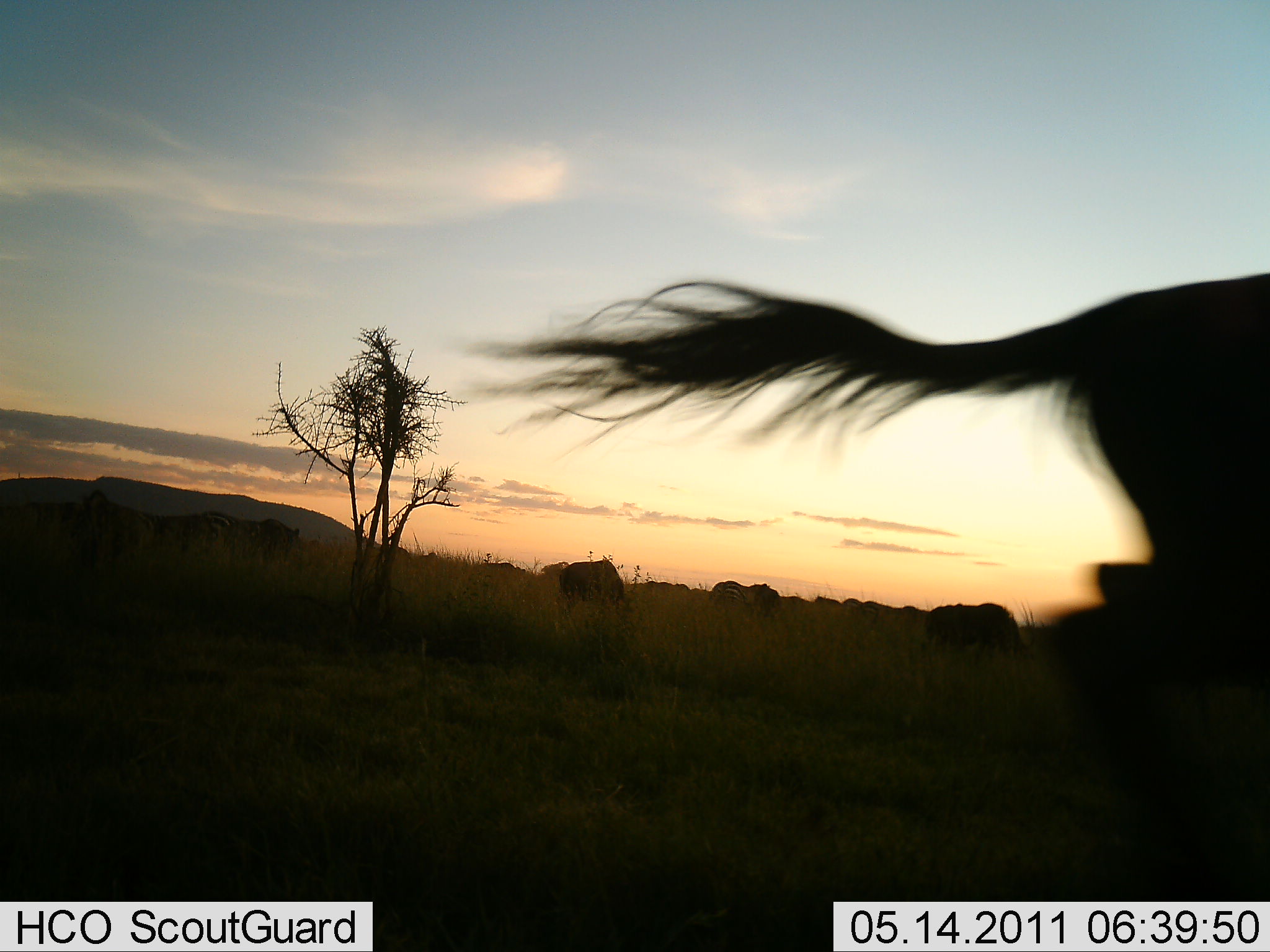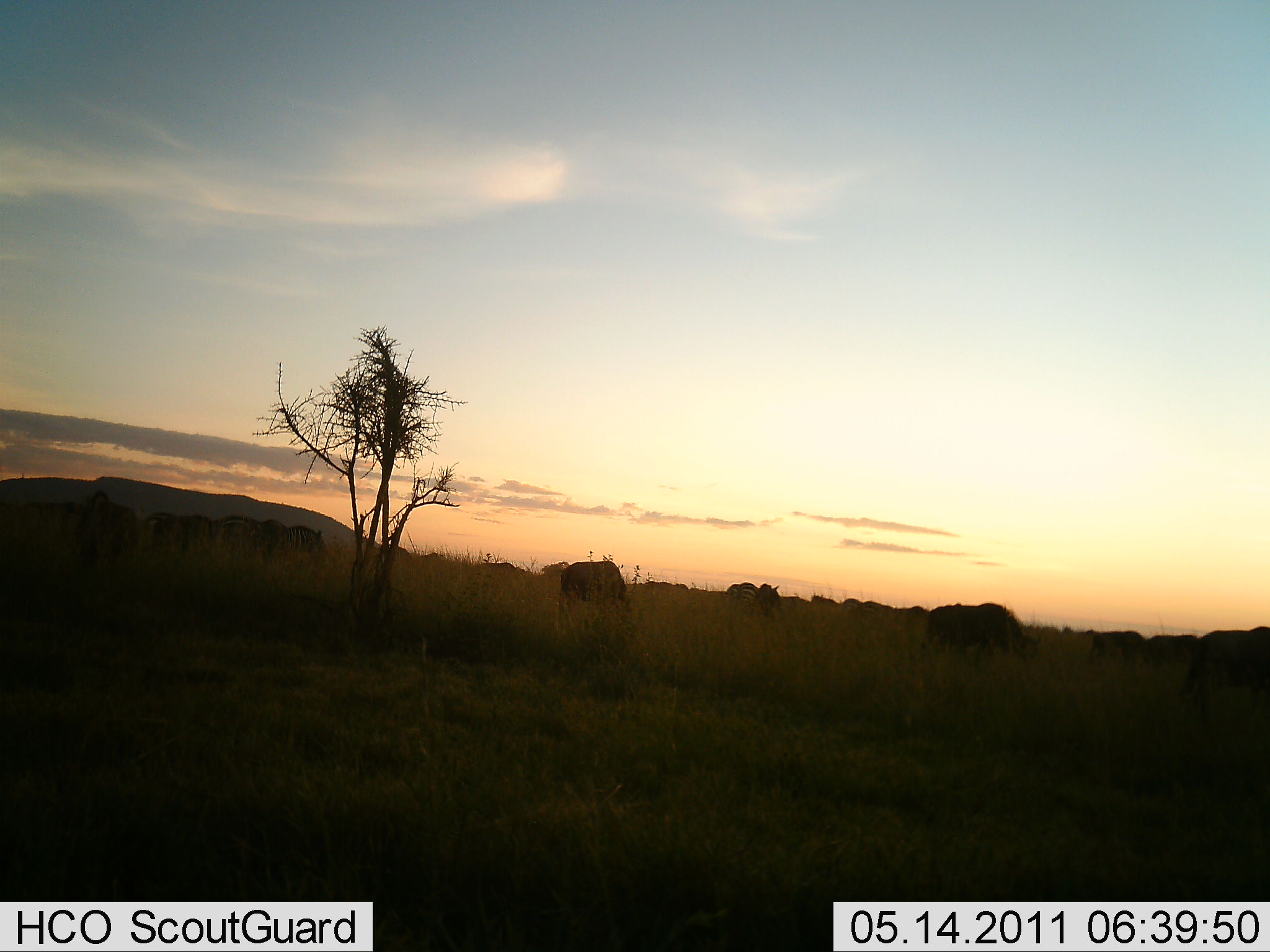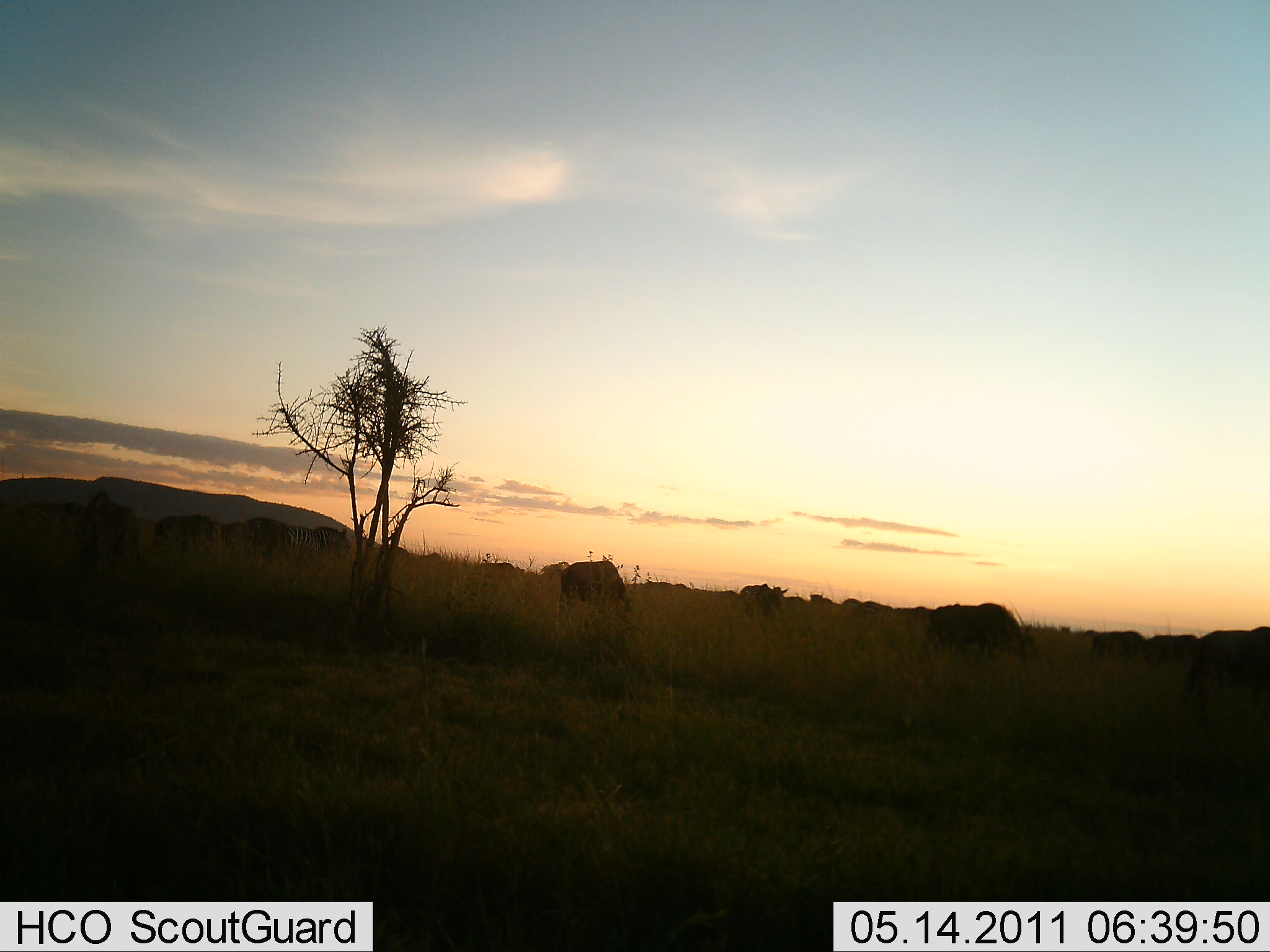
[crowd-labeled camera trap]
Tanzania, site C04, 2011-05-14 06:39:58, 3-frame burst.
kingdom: Animalia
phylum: Chordata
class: Mammalia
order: Artiodactyla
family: Bovidae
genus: Connochaetes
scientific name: Connochaetes taurinus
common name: blue wildebeest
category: wildebeest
Wildebeest (blue wildebeest) (Connochaetes taurinus), count 11-50. Behavior (volunteer vote fractions): standing 36%, resting 9%, moving 55%, interacting 9%. Young present (vote fraction): 9%. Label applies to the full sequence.